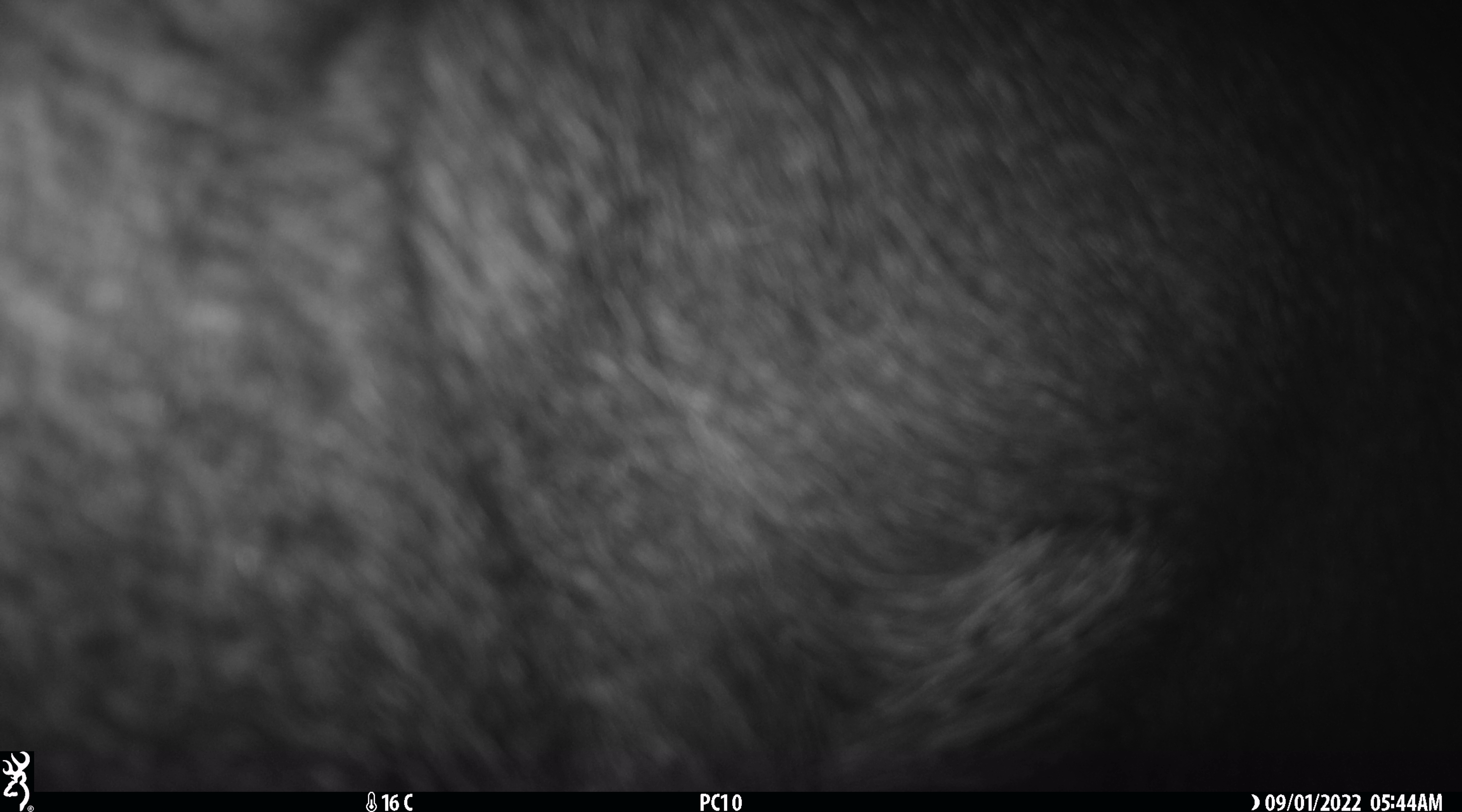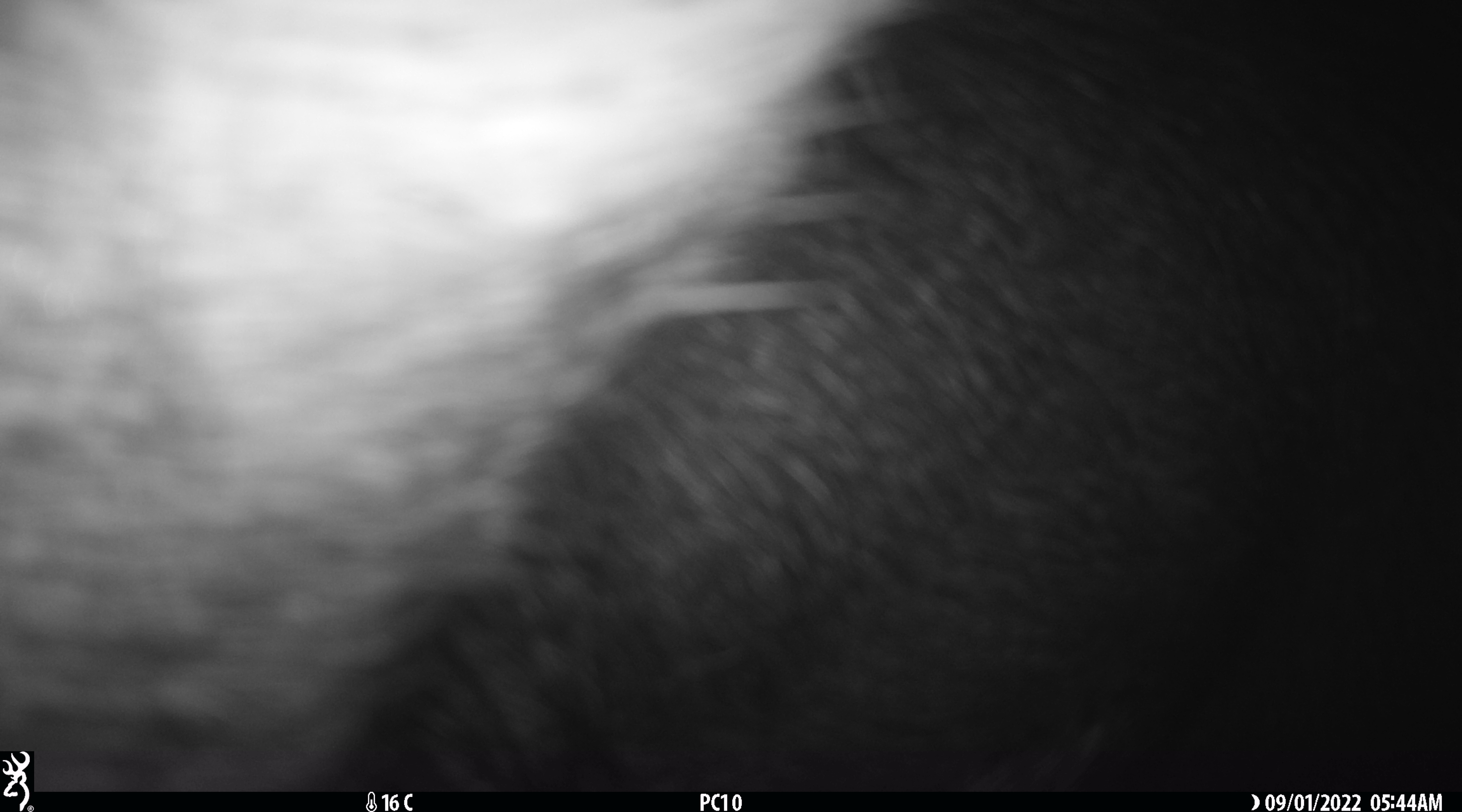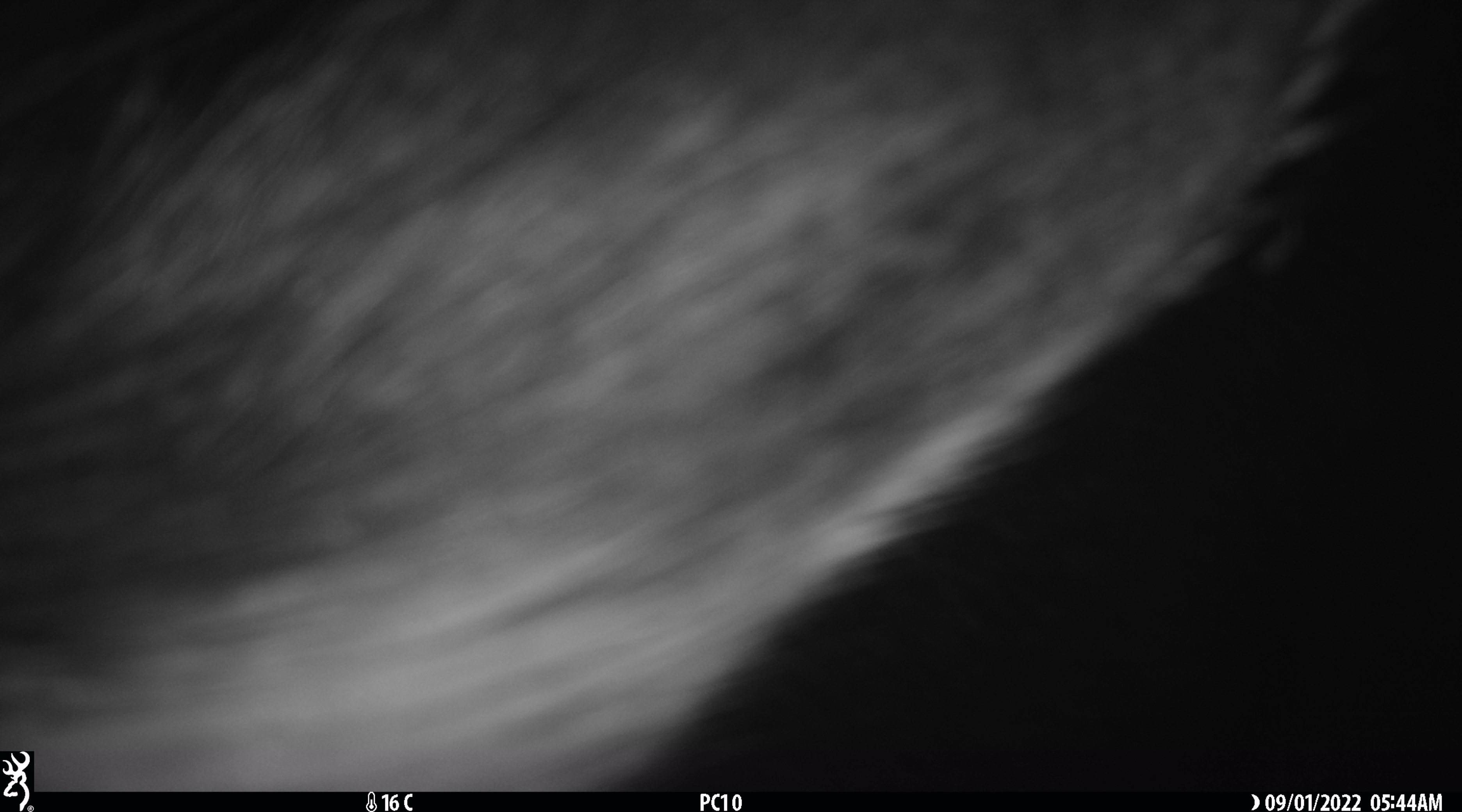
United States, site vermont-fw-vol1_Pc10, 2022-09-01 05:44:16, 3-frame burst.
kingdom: Animalia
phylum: Chordata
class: Mammalia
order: Artiodactyla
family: Cervidae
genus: Alces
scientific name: Alces alces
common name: moose